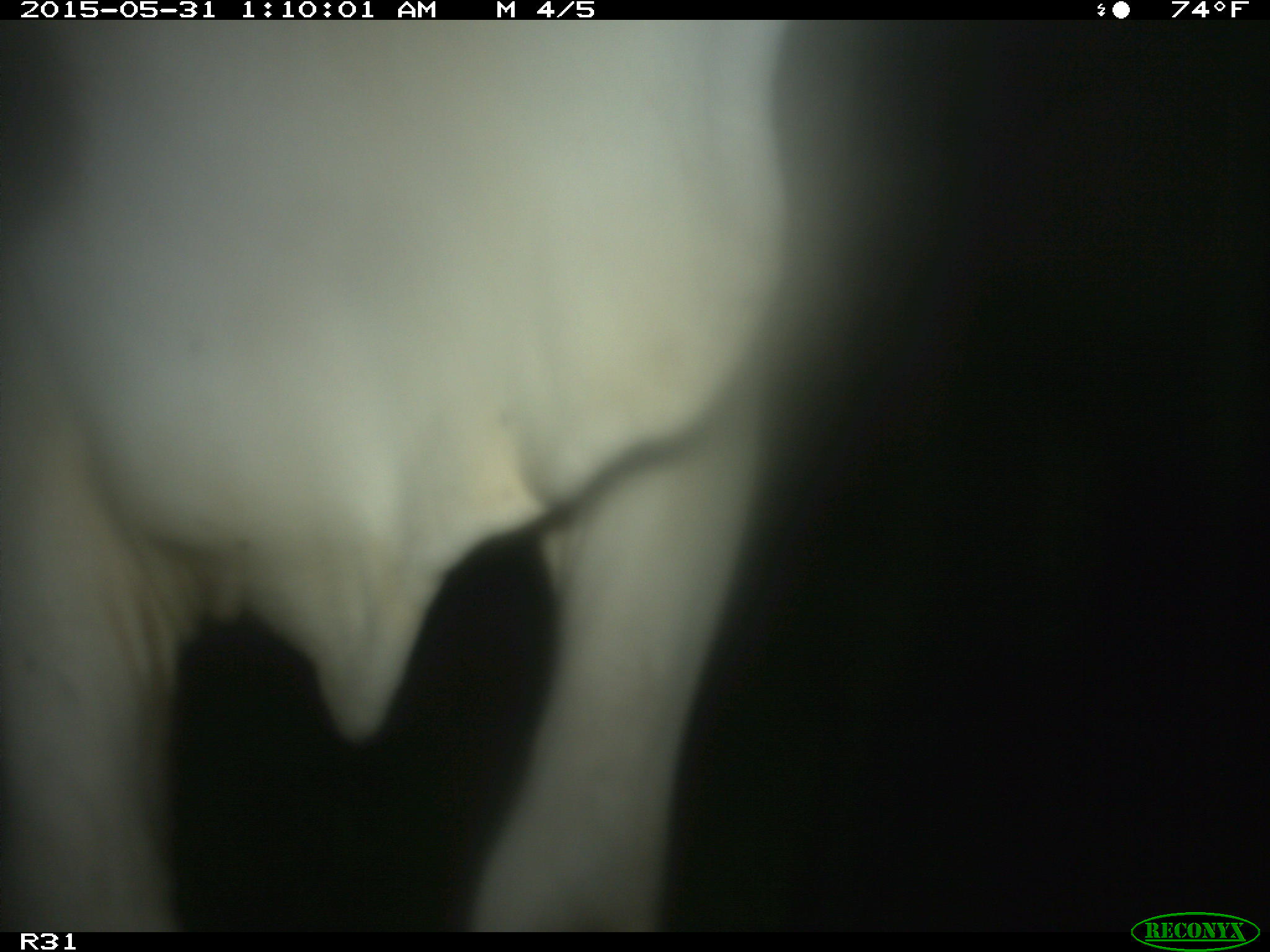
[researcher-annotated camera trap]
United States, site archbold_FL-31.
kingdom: Animalia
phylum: Chordata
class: Mammalia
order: Artiodactyla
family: Bovidae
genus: Bos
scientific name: Bos taurus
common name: domestic cow